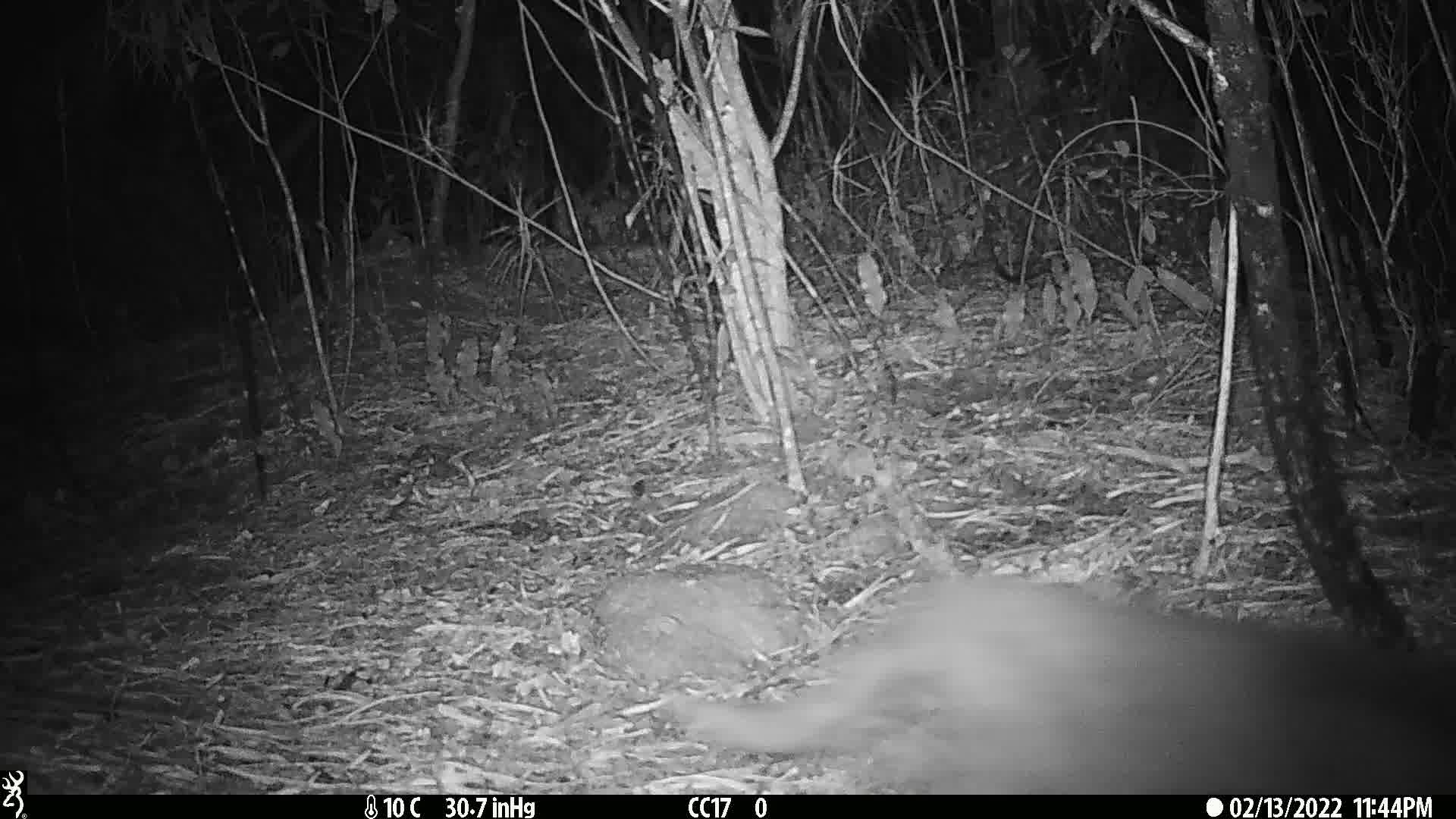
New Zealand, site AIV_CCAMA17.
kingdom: Animalia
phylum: Chordata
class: Mammalia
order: Carnivora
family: Felidae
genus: Felis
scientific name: Felis catus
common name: domestic cat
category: cat